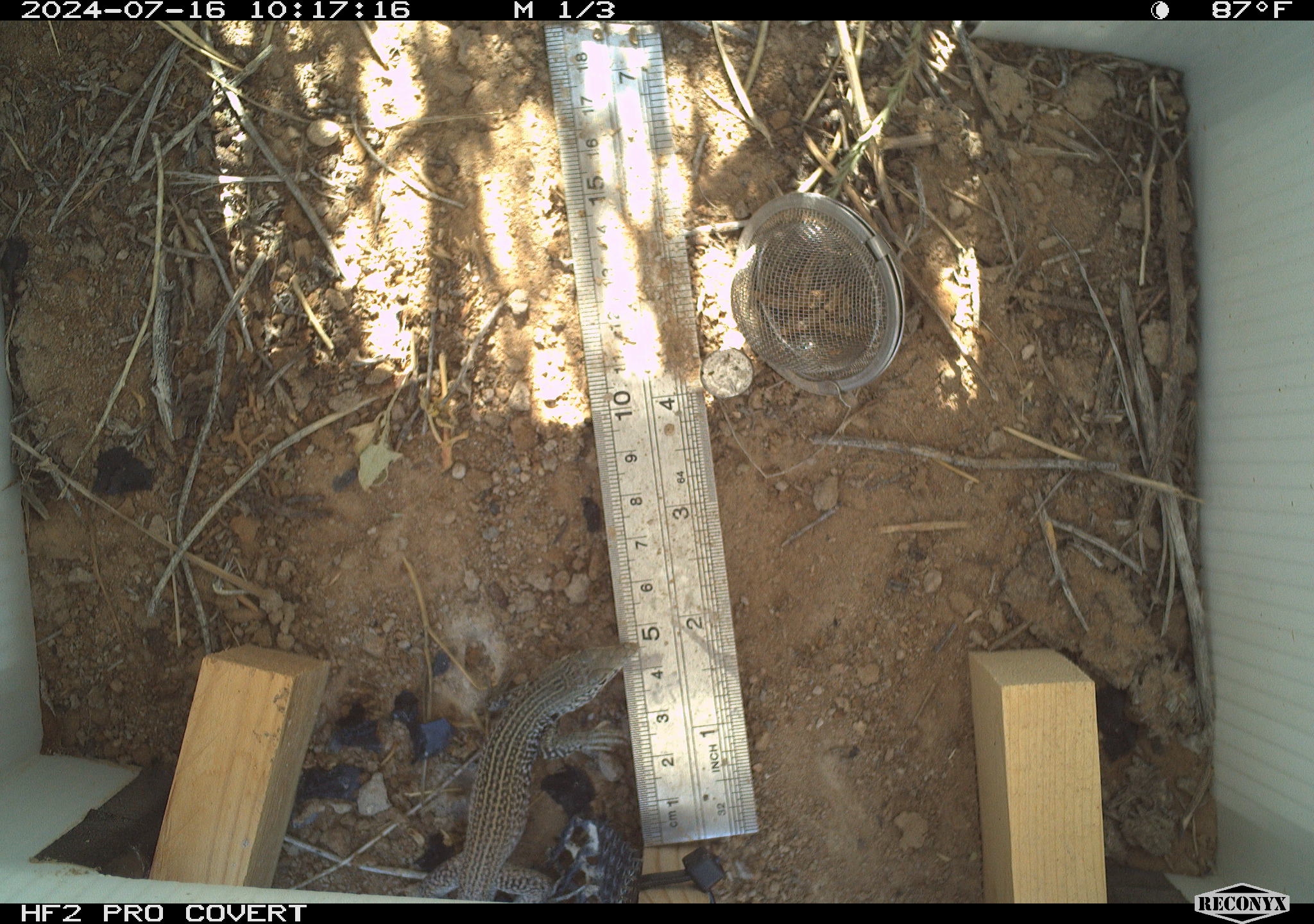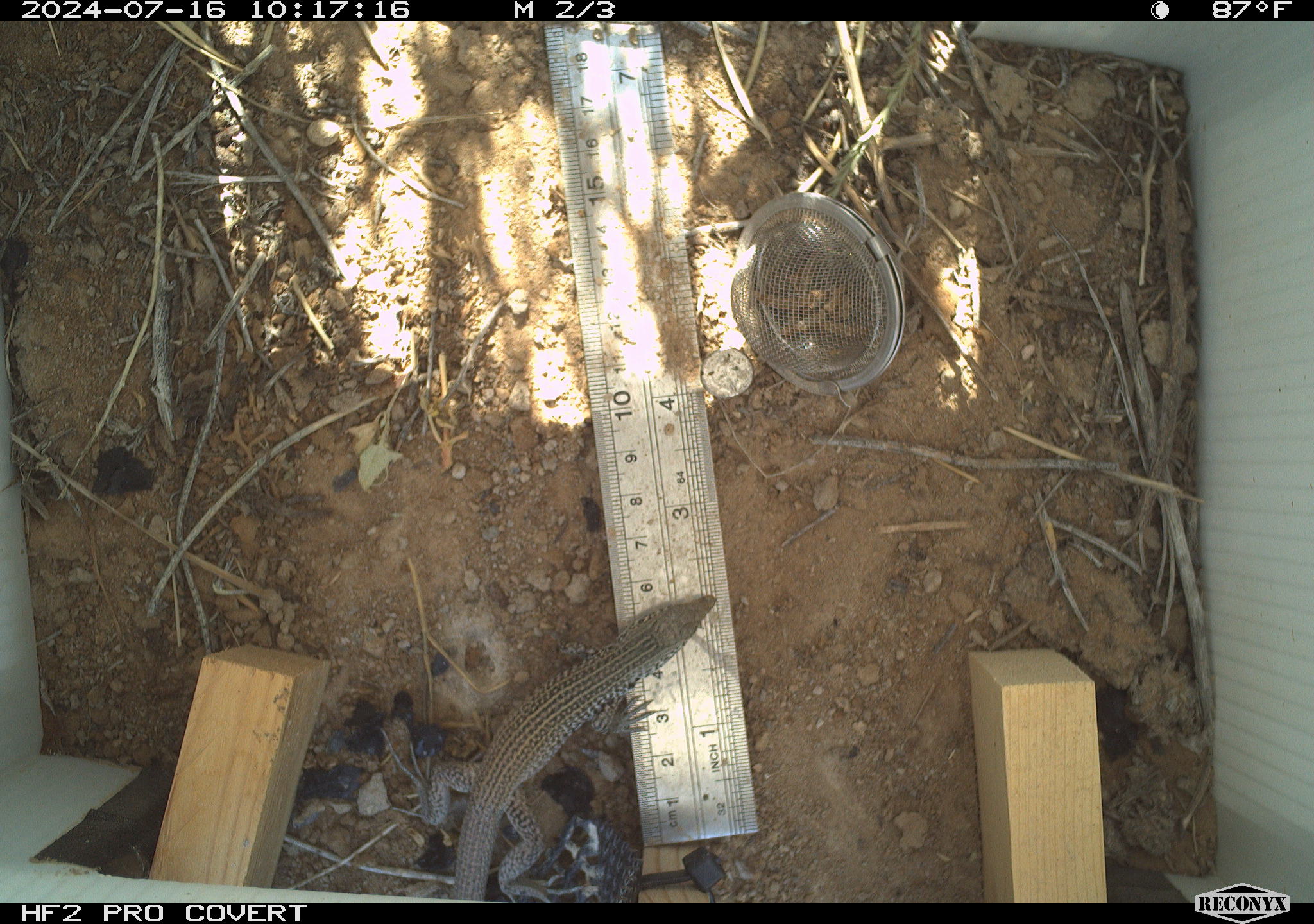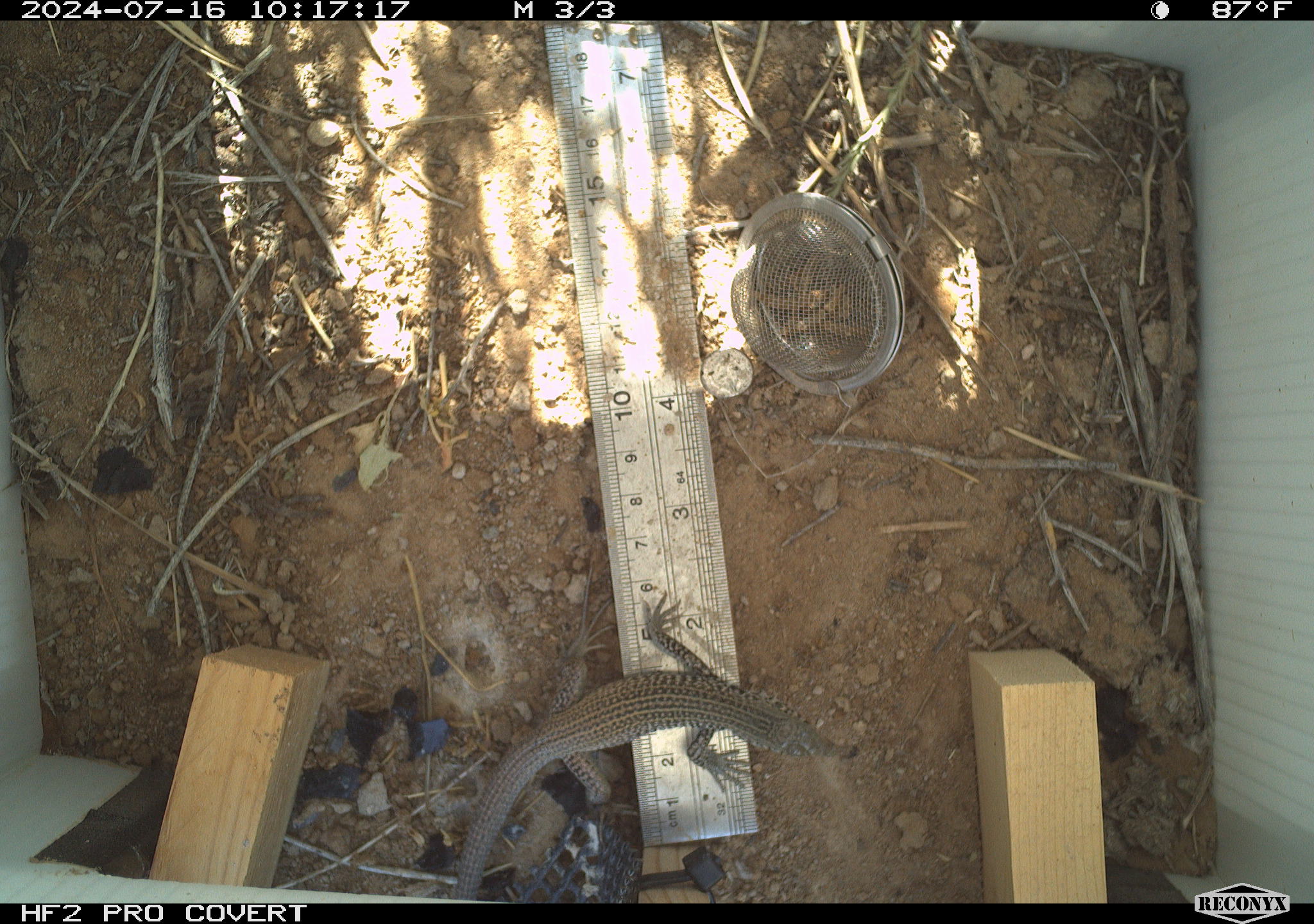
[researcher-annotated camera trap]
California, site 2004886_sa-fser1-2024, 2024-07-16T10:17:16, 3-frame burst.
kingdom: Animalia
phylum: Chordata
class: Mammalia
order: Rodentia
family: Sciuridae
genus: Ammospermophilus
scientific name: Ammospermophilus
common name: antelope ground squirrels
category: ammospermophilus species